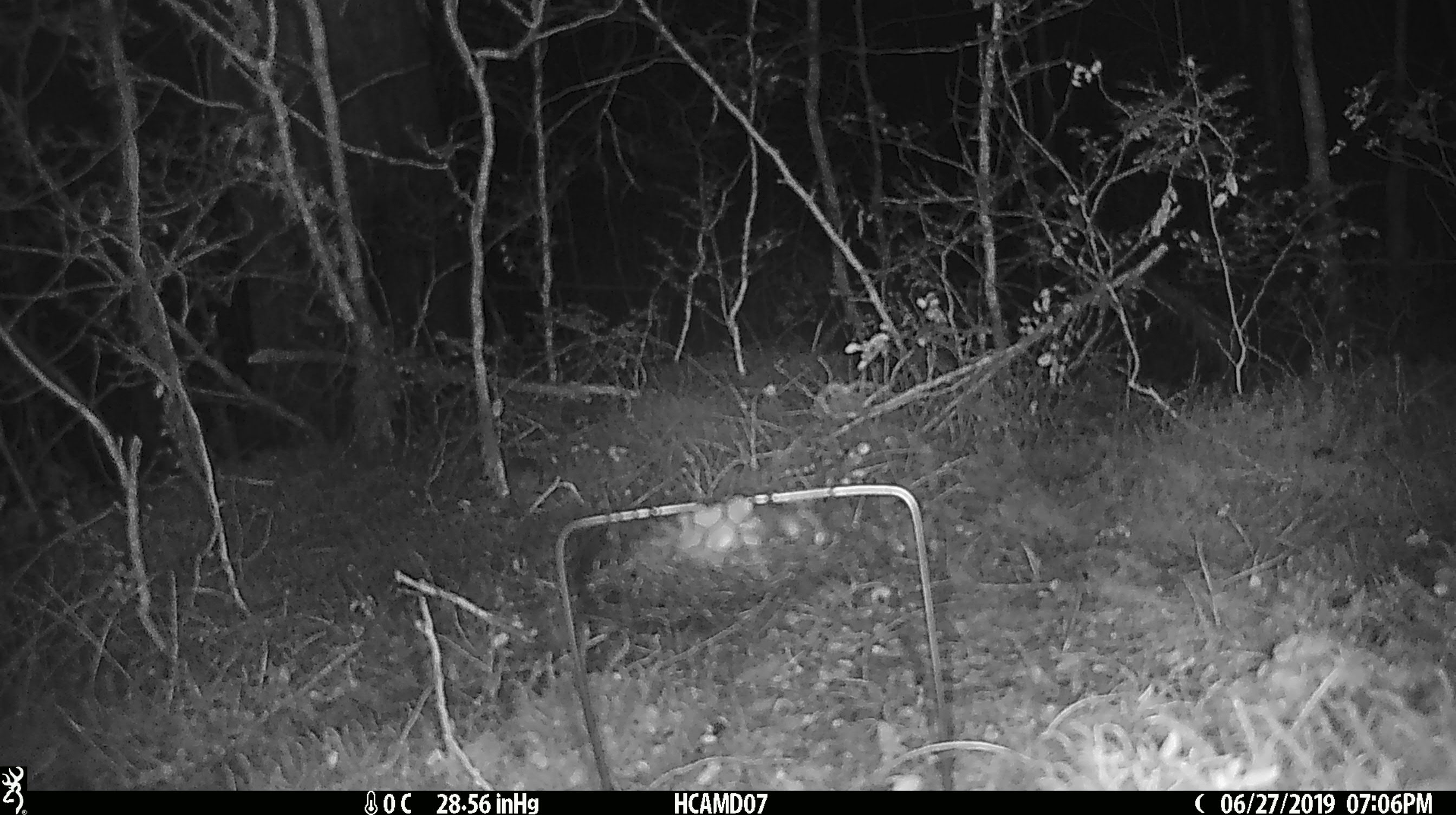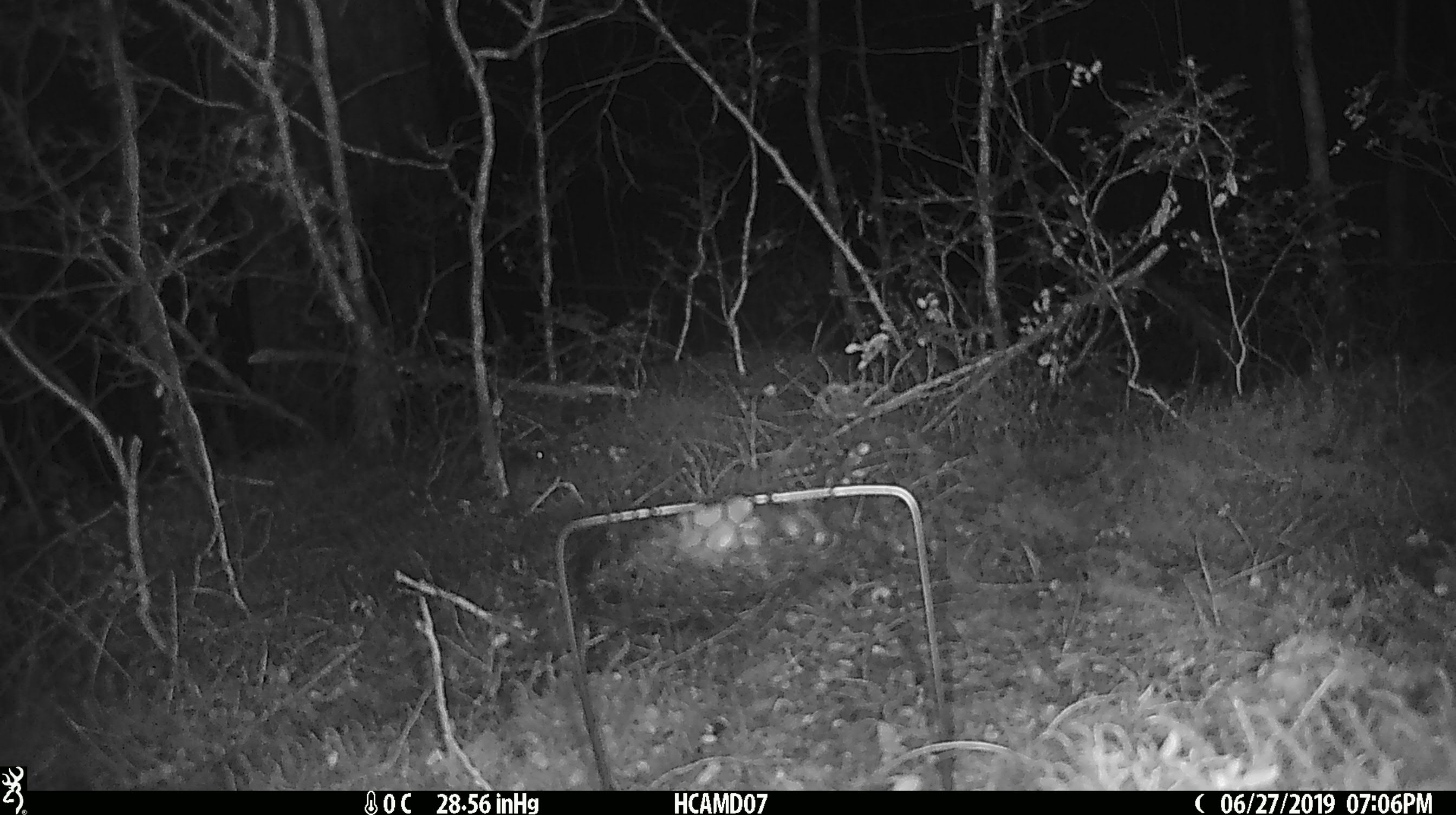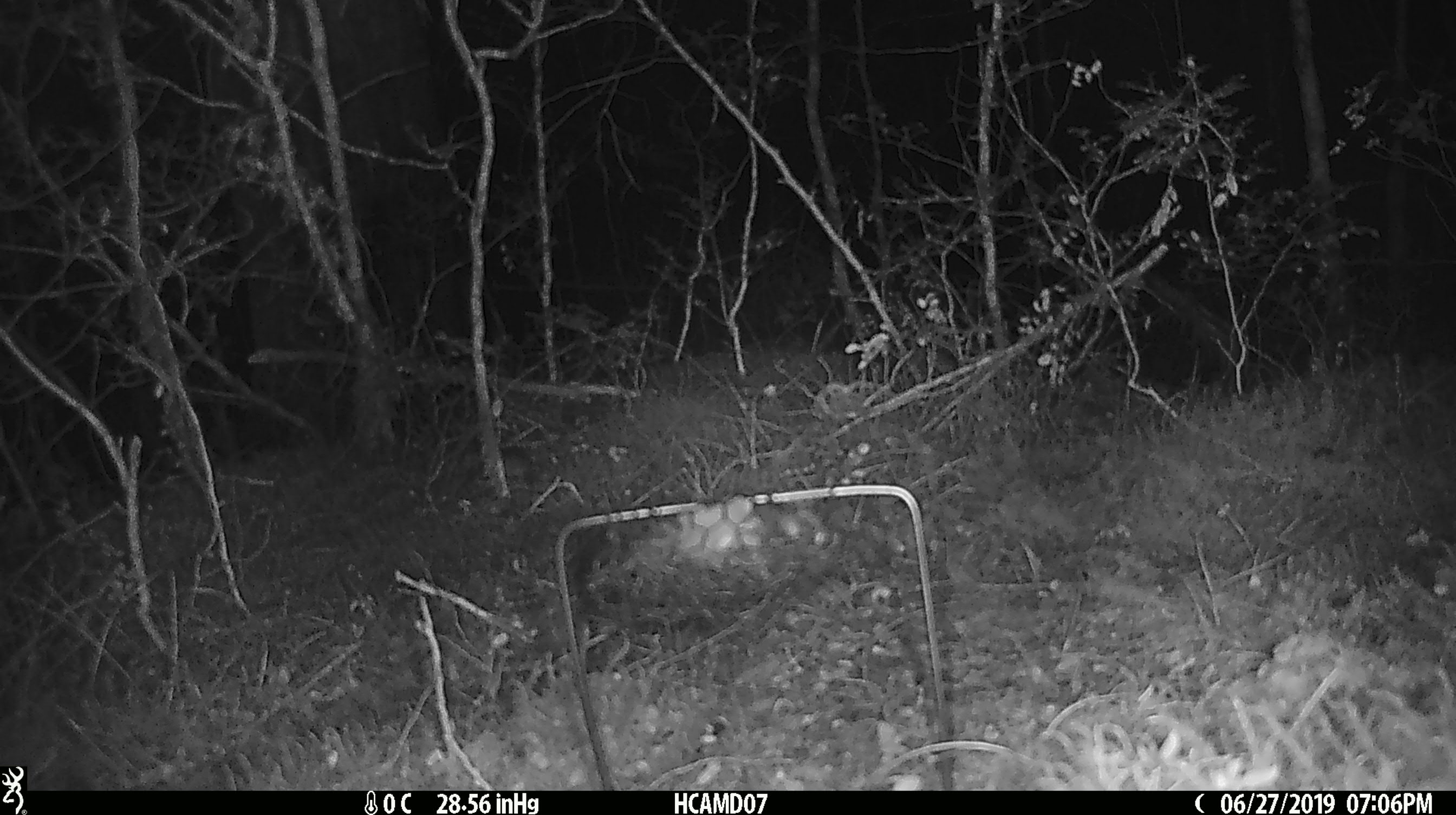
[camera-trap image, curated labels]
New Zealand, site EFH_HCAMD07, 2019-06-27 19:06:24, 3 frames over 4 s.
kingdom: Animalia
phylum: Chordata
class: Mammalia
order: Rodentia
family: Muridae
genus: Mus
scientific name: Mus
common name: mouse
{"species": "mouse (Mus)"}